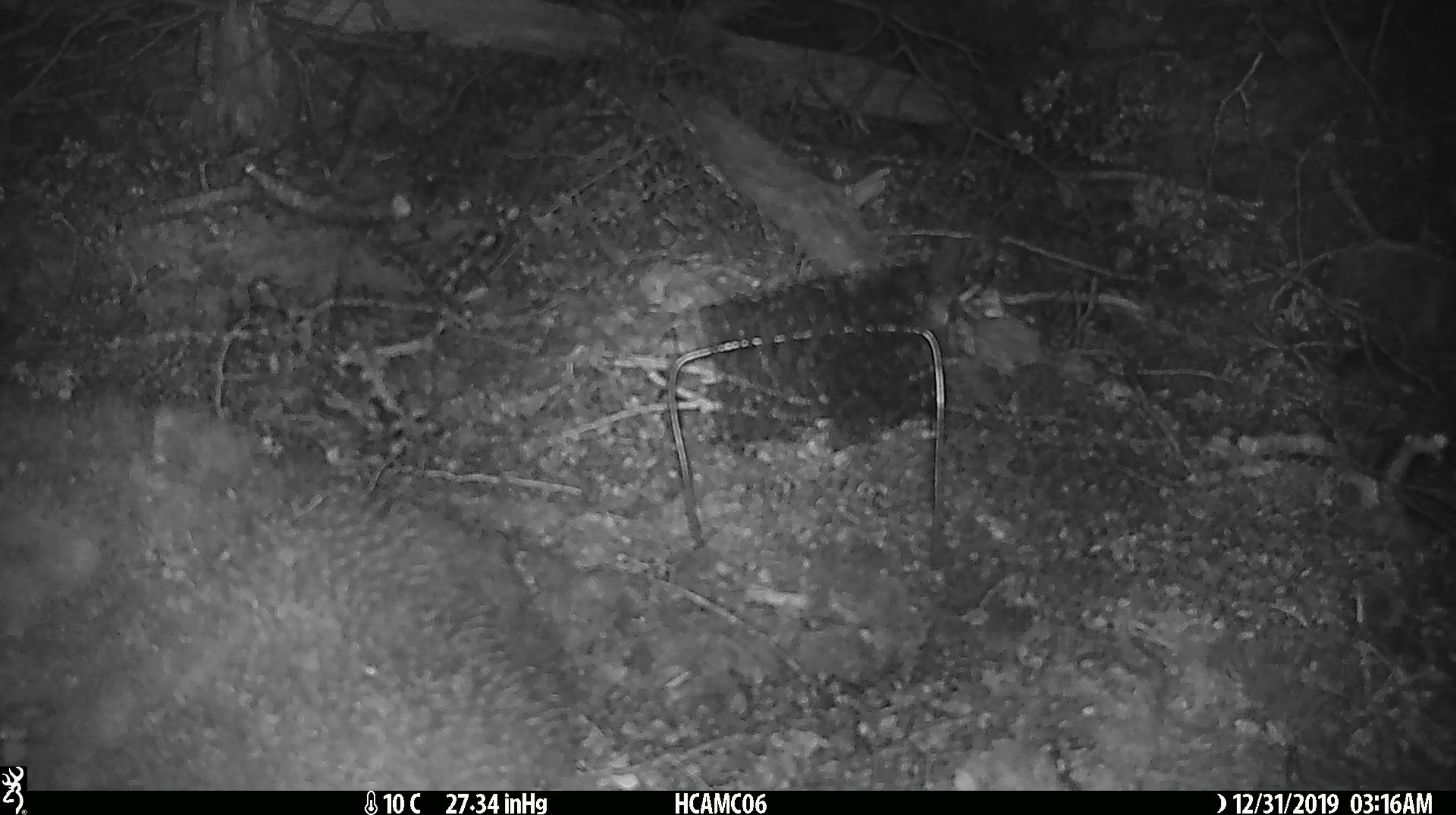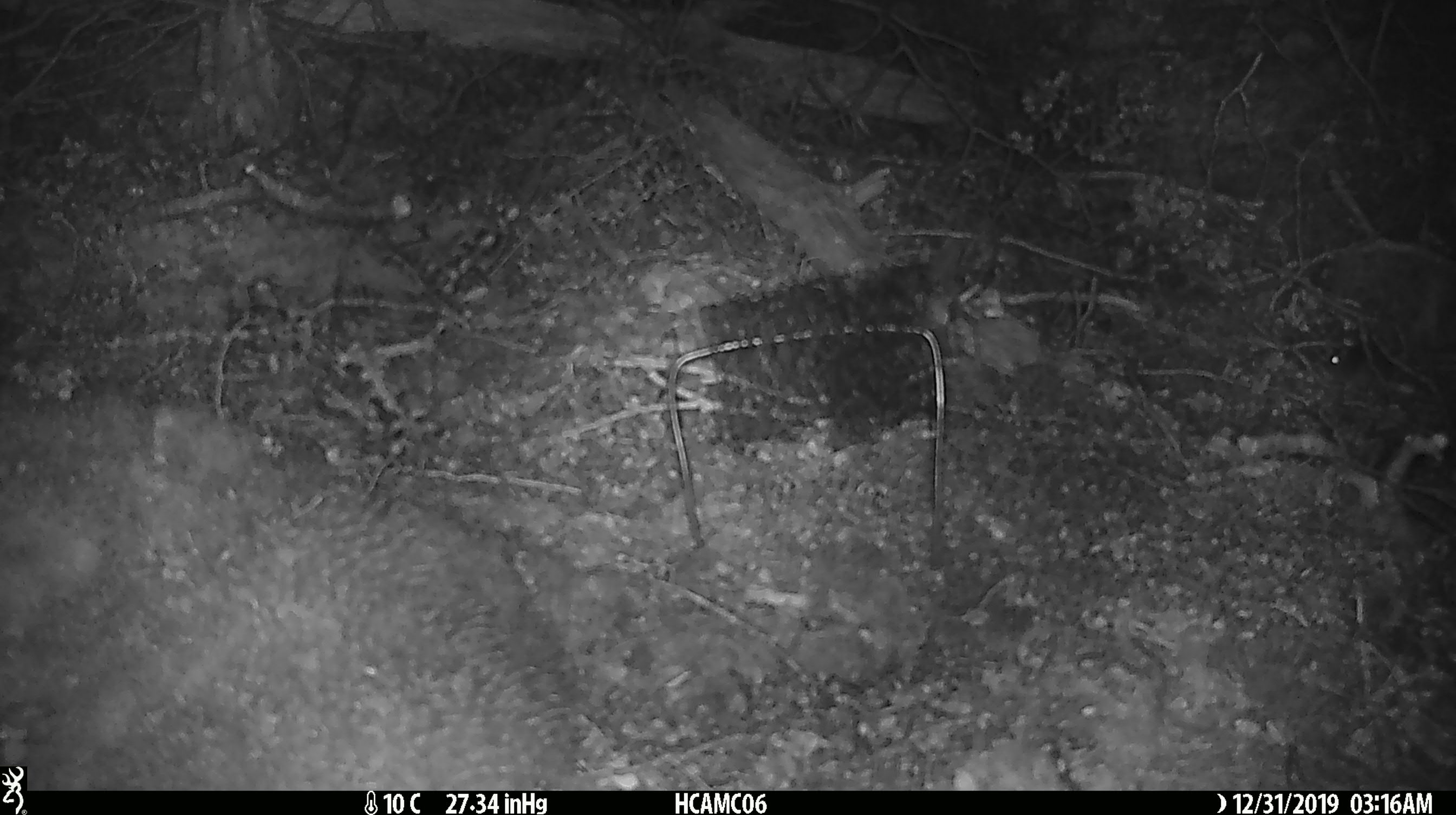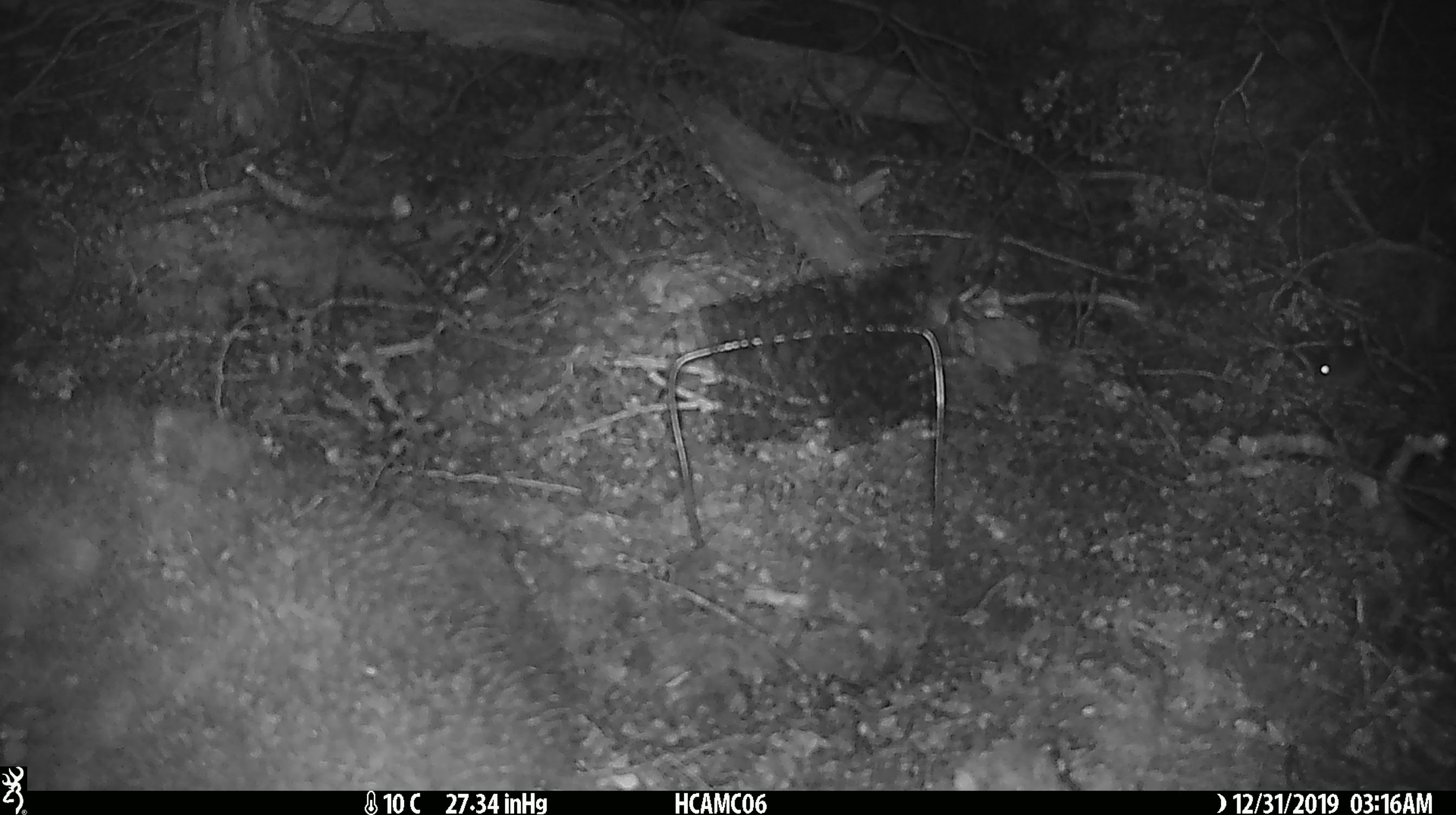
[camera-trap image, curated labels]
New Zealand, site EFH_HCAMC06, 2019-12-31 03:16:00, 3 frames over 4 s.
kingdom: Animalia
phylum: Chordata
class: Mammalia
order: Rodentia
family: Muridae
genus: Mus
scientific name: Mus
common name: mouse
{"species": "mouse (Mus)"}